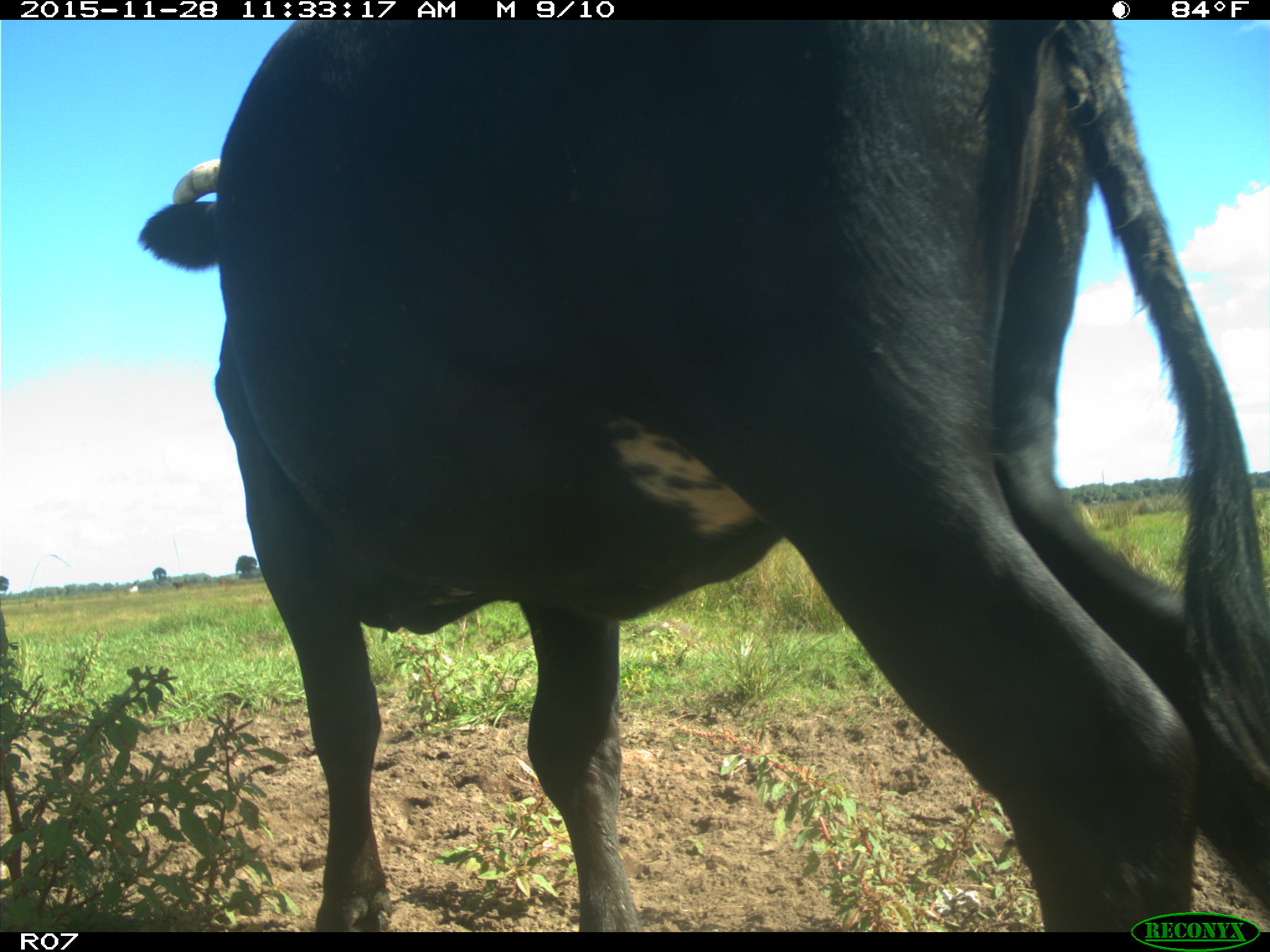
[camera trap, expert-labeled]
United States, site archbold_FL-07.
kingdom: Animalia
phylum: Chordata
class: Mammalia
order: Artiodactyla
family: Bovidae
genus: Bos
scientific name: Bos taurus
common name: domestic cow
Bos taurus (domestic cow).